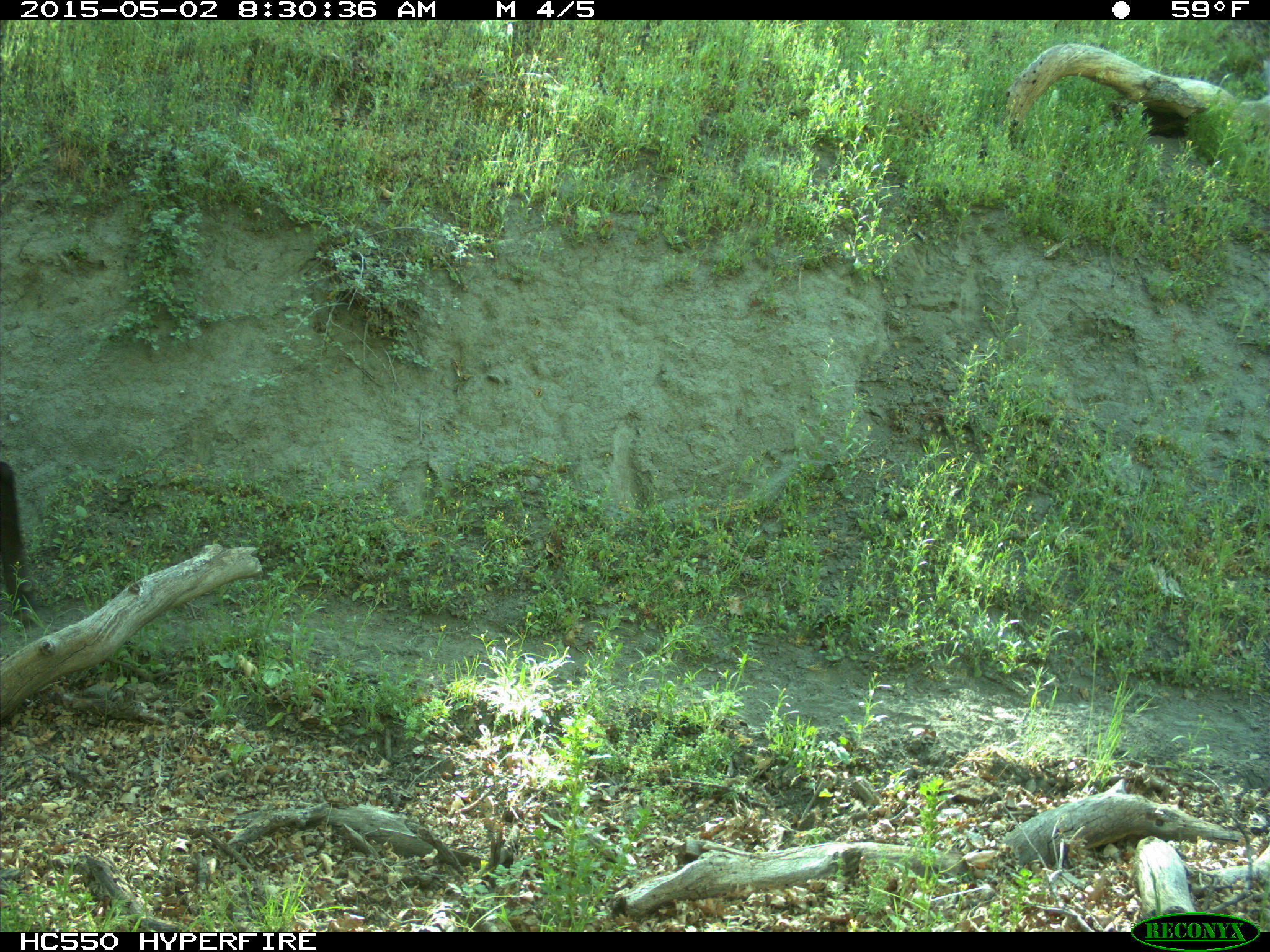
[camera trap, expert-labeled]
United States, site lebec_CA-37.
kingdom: Animalia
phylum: Chordata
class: Mammalia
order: Artiodactyla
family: Bovidae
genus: Bos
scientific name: Bos taurus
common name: domestic cow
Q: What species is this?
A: Bos taurus (domestic cow).